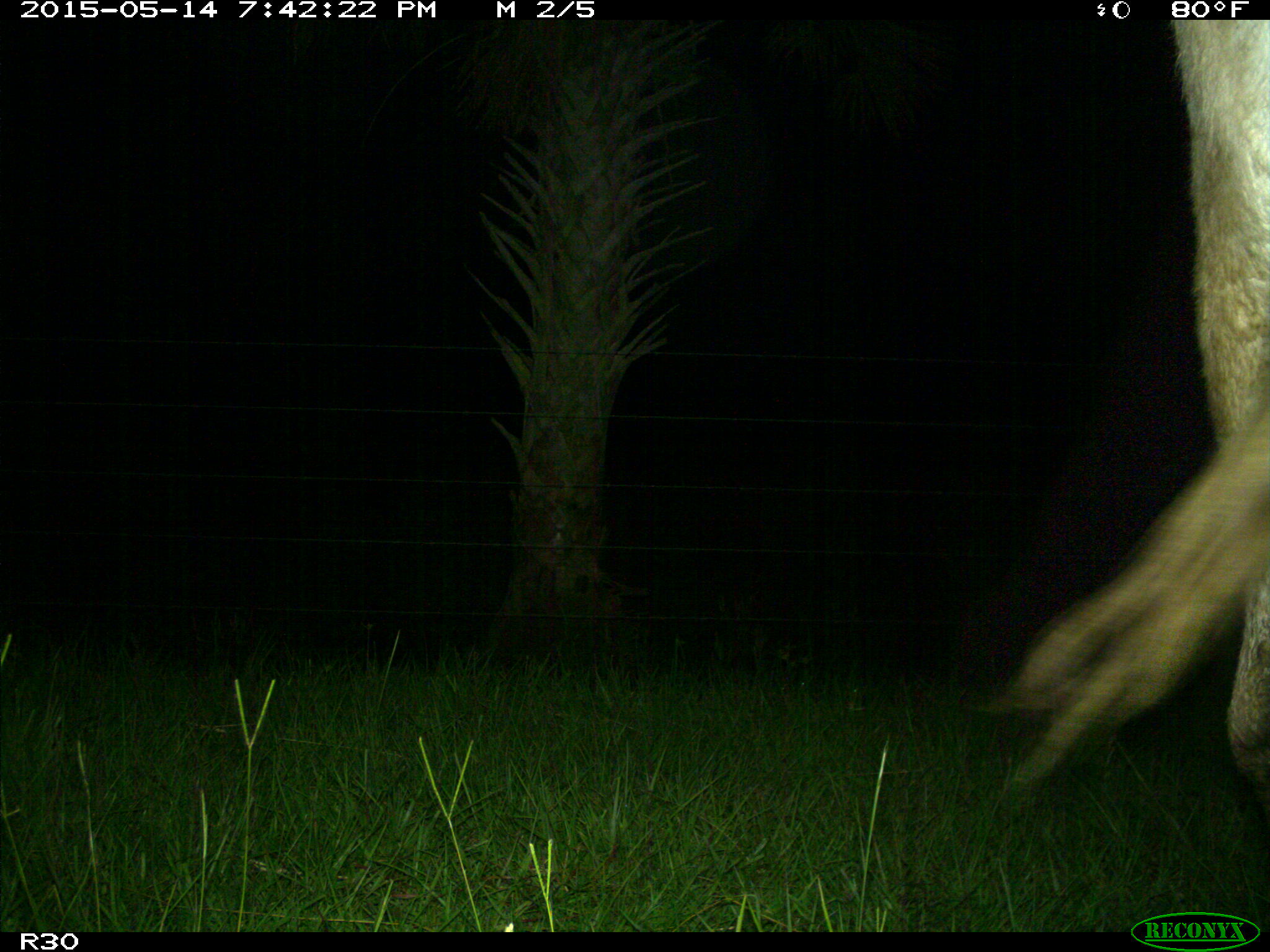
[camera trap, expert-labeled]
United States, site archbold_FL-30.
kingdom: Animalia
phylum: Chordata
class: Mammalia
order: Artiodactyla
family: Bovidae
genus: Bos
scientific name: Bos taurus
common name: domestic cow